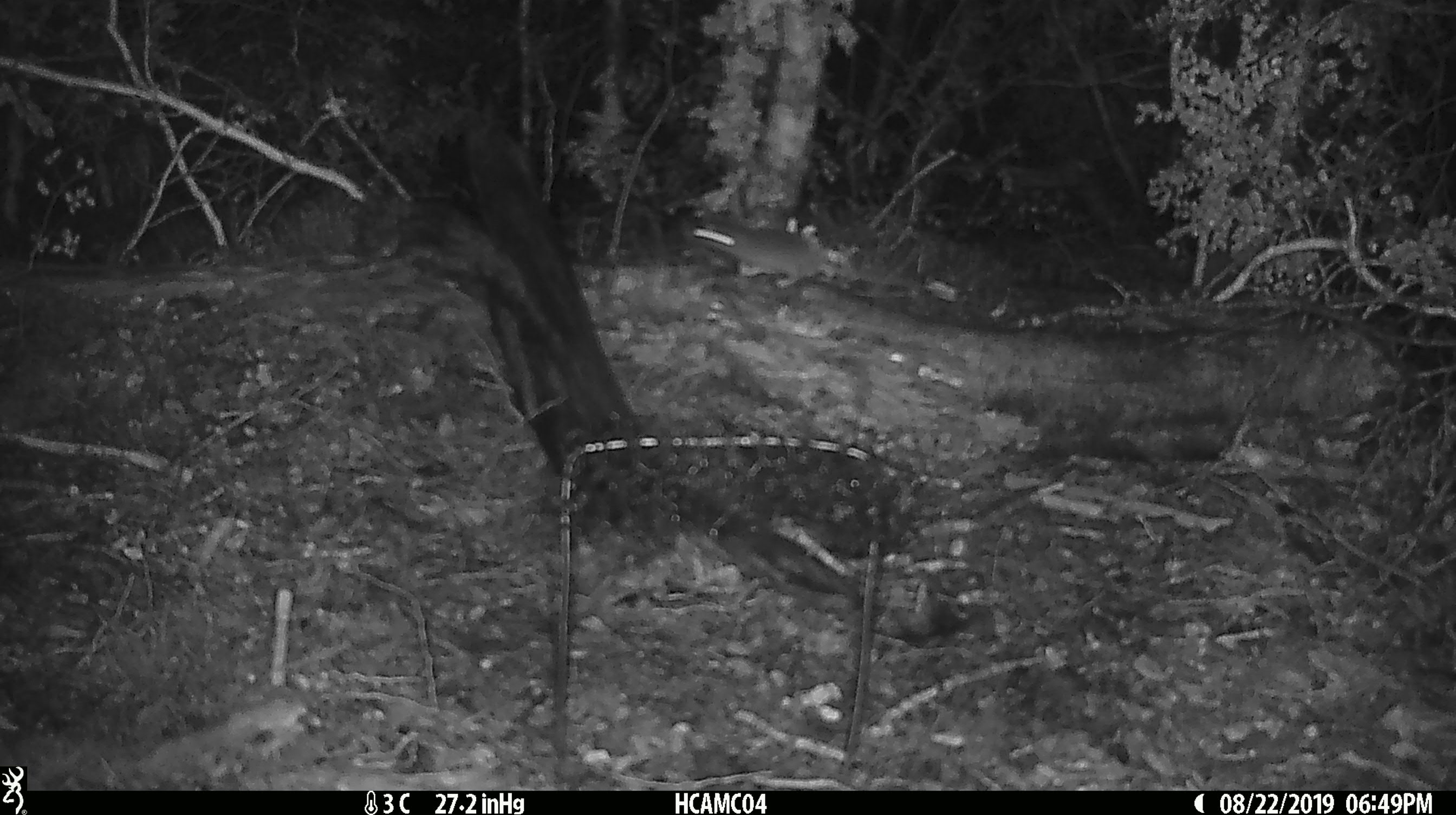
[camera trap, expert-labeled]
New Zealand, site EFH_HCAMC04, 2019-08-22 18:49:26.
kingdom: Animalia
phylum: Chordata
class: Mammalia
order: Rodentia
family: Muridae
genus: Mus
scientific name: Mus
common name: mouse